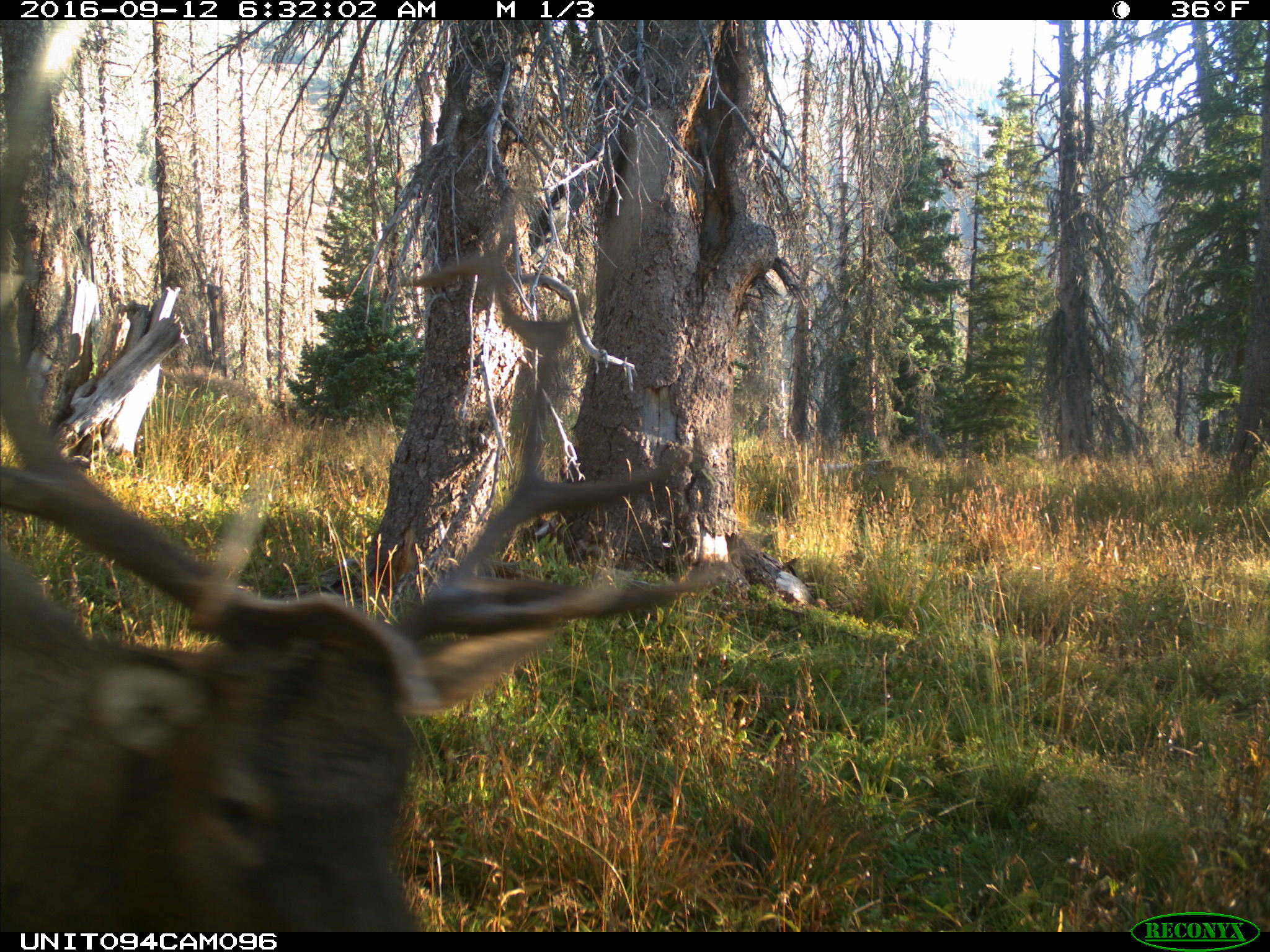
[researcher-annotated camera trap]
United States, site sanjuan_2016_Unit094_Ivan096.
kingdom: Animalia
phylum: Chordata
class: Mammalia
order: Artiodactyla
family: Cervidae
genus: Cervus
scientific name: Cervus elaphus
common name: red deer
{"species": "Cervus elaphus (red deer)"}